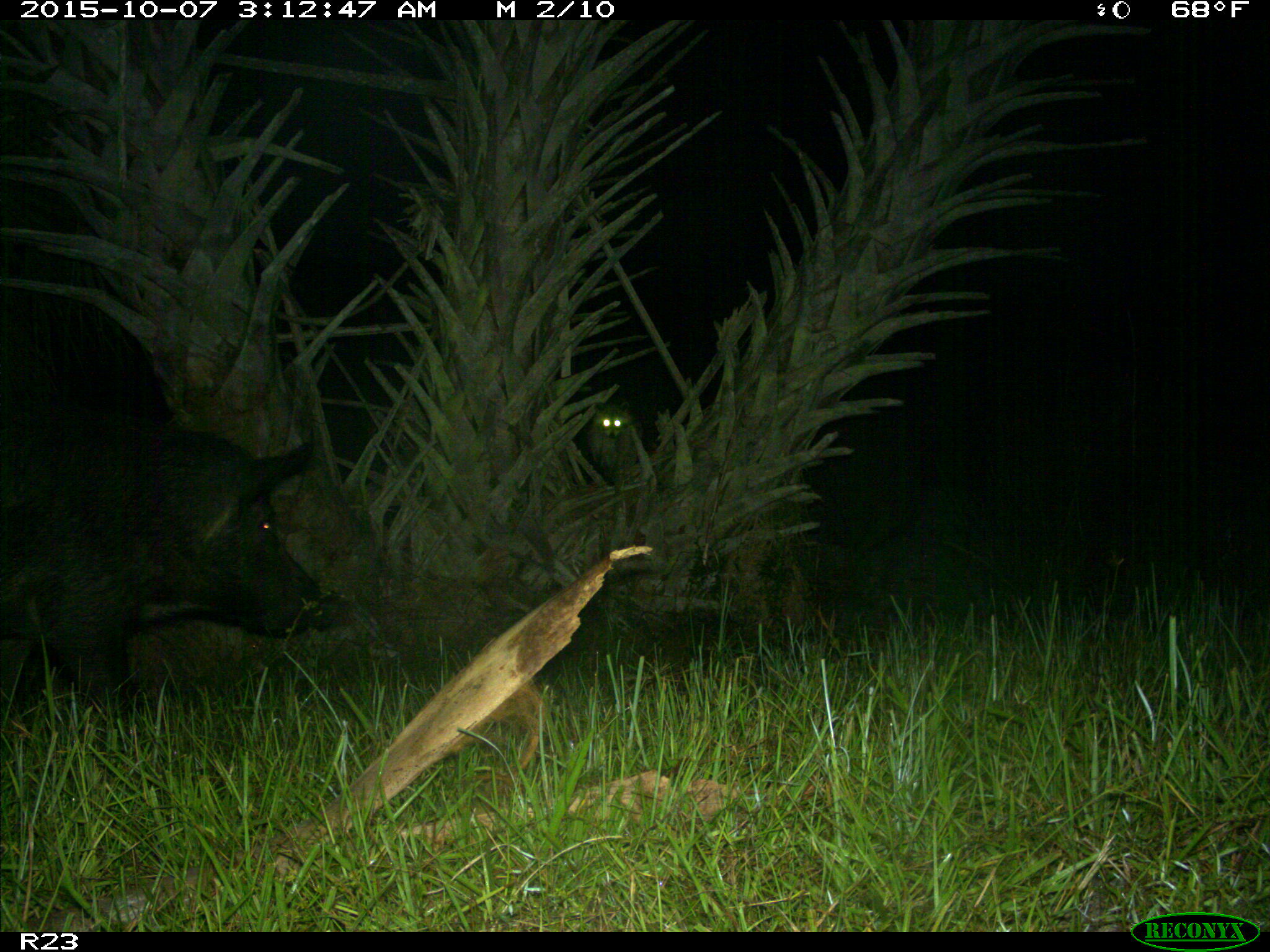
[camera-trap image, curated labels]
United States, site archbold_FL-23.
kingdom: Animalia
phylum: Chordata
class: Mammalia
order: Artiodactyla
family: Suidae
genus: Sus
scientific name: Sus scrofa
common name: wild boar